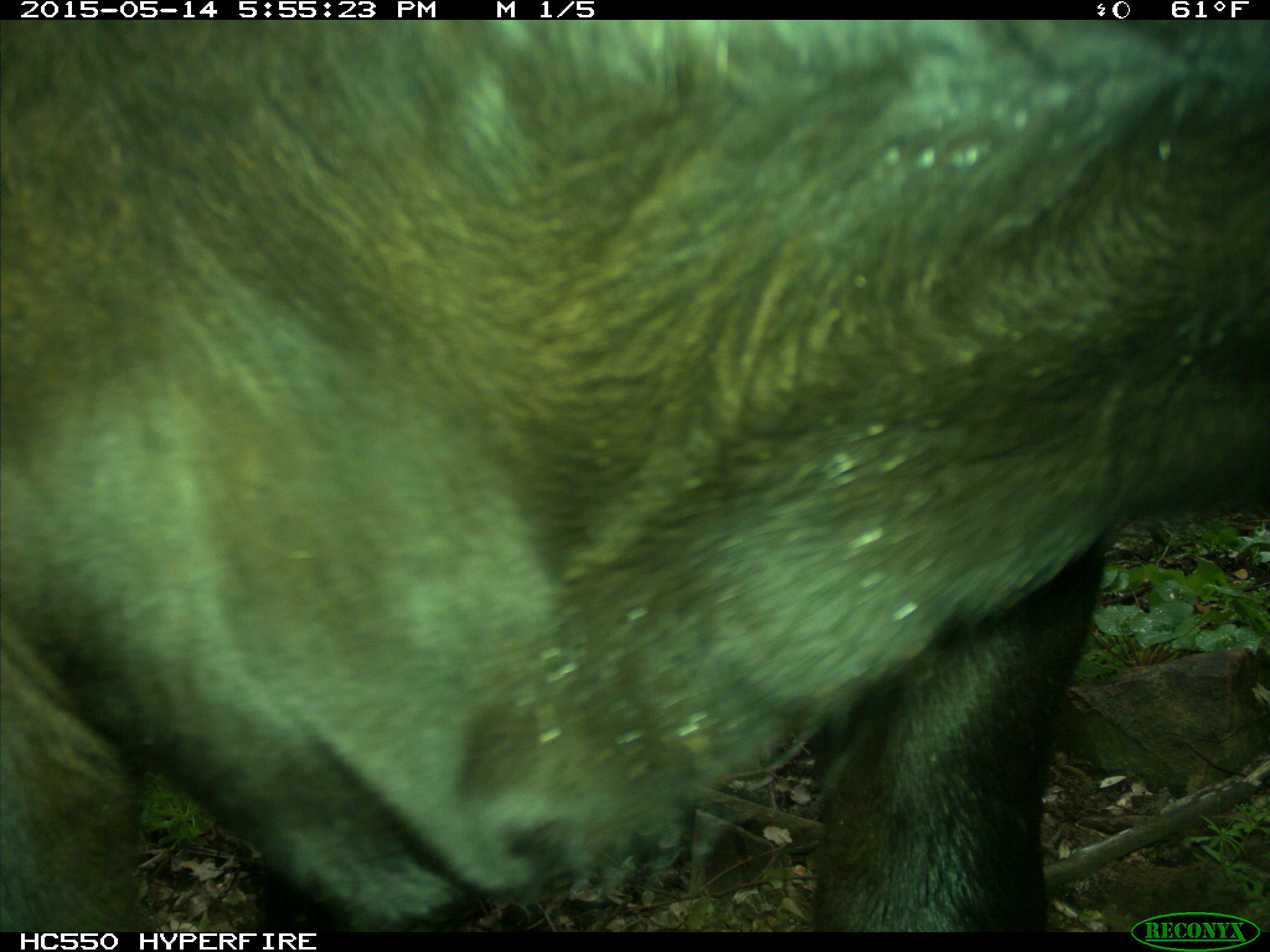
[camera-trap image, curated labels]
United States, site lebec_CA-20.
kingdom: Animalia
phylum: Chordata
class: Mammalia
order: Artiodactyla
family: Bovidae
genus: Bos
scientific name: Bos taurus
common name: domestic cow